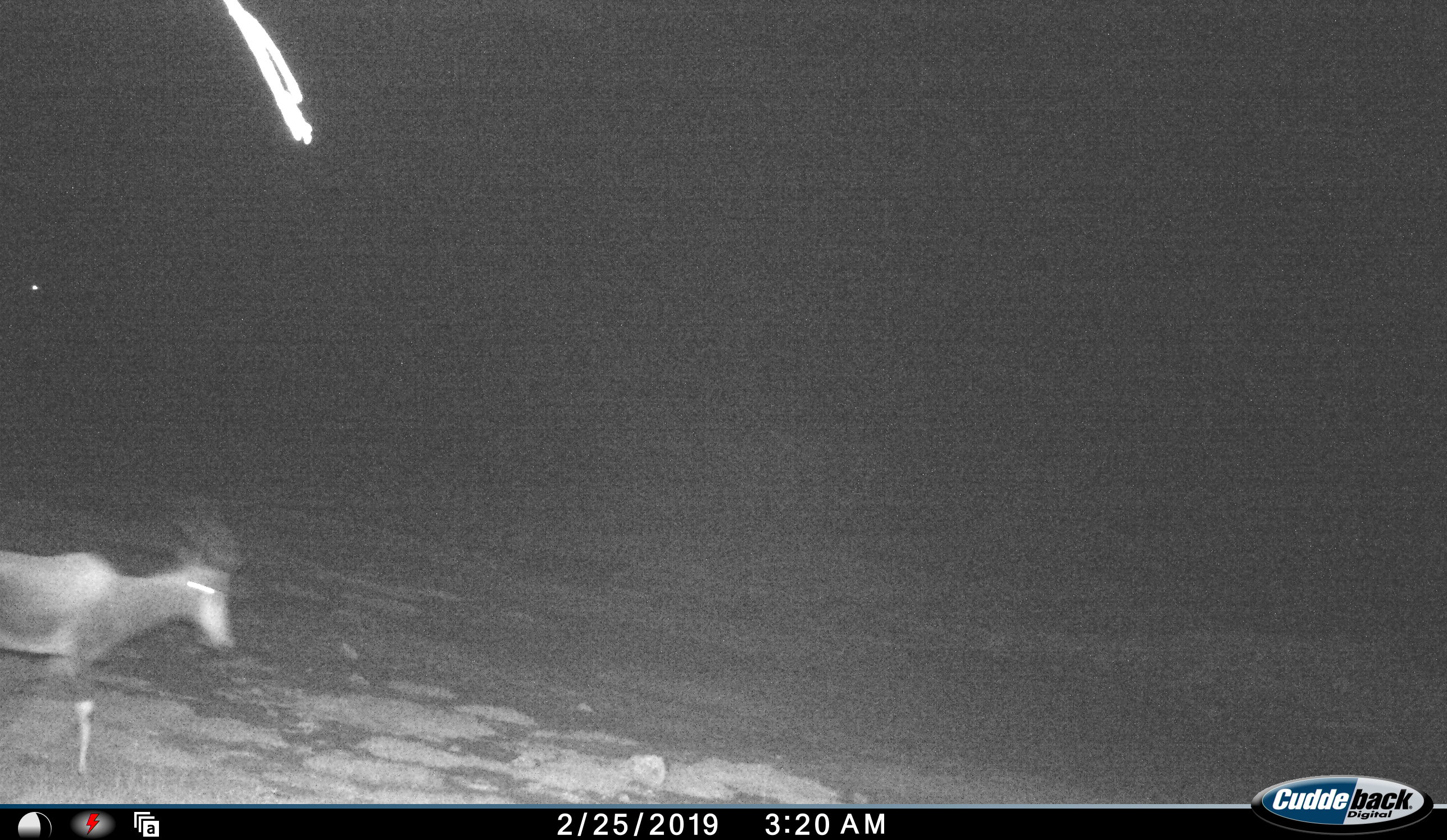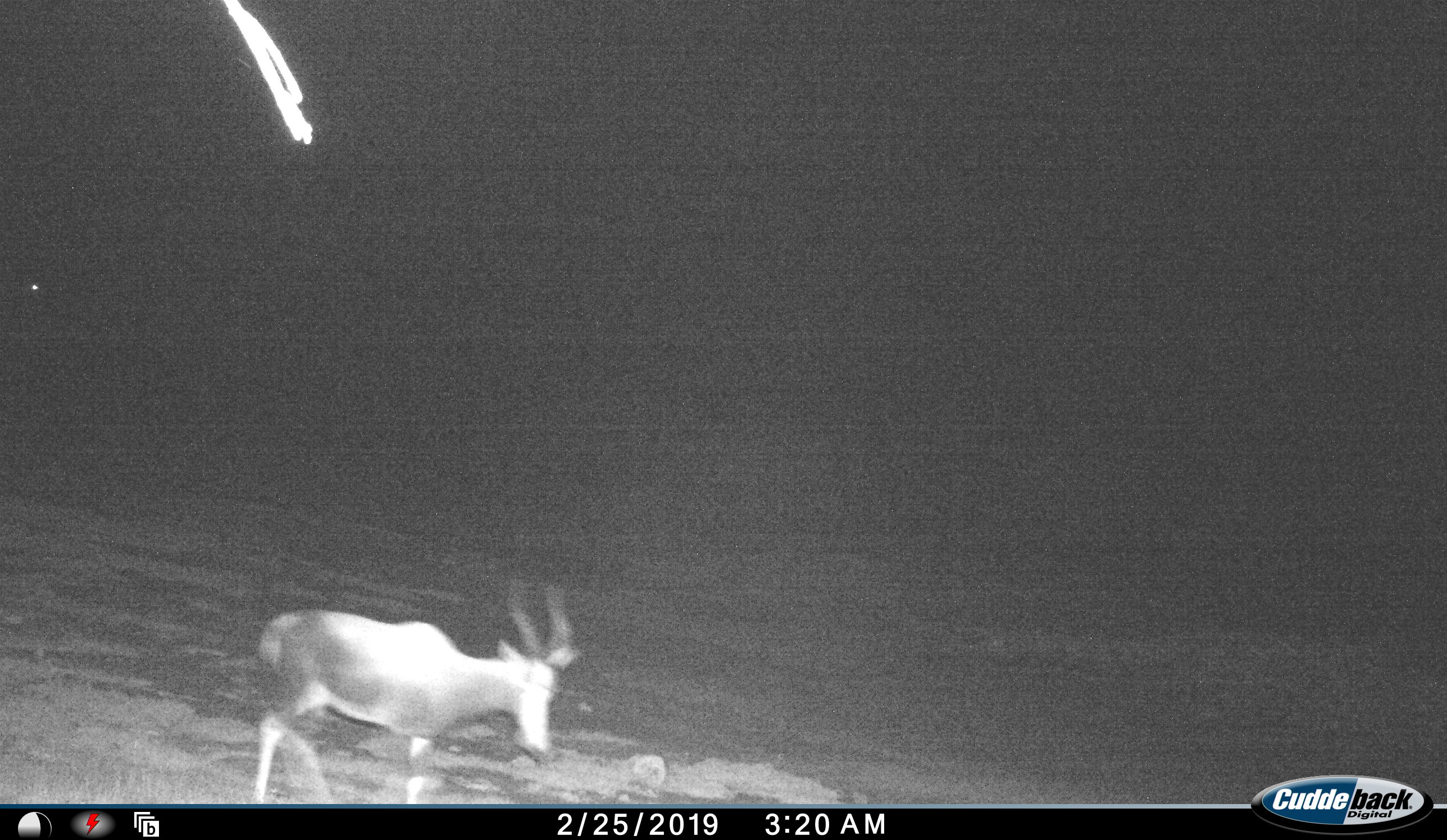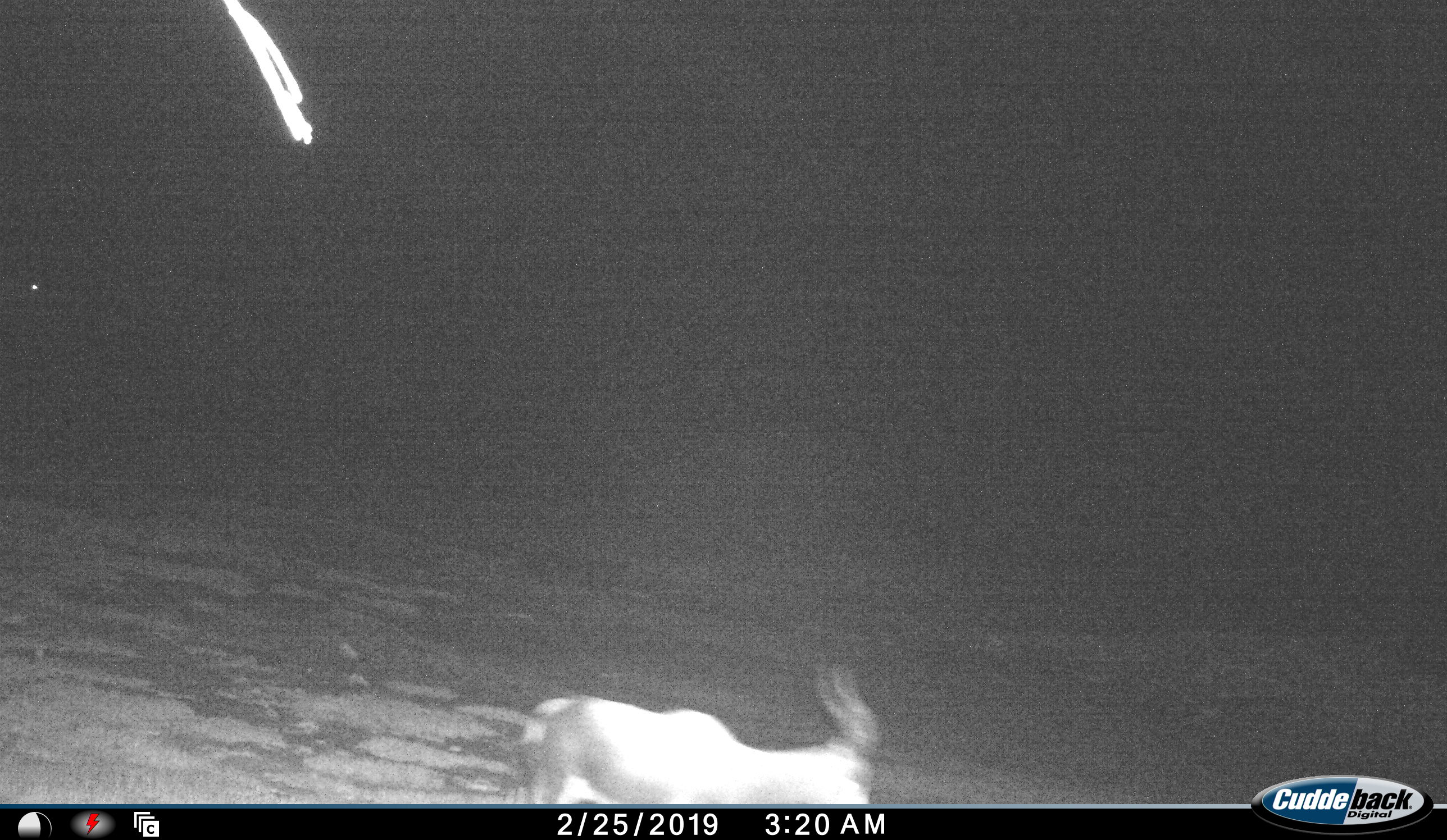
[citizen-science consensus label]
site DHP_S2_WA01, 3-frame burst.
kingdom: Animalia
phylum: Chordata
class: Mammalia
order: Artiodactyla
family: Bovidae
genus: Damaliscus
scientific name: Damaliscus pygargus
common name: bontebok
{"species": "bontebok (Damaliscus pygargus)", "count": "1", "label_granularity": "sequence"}